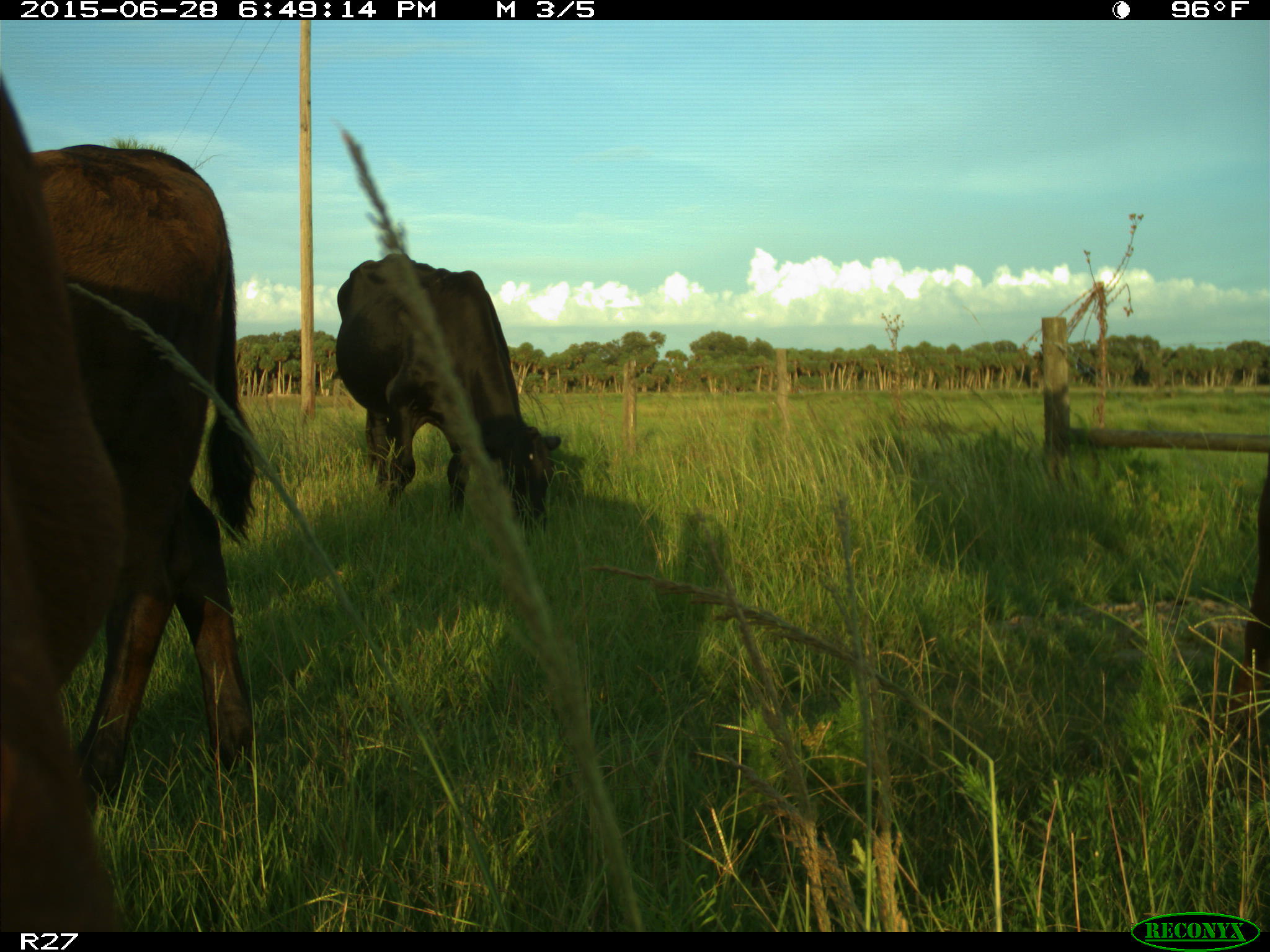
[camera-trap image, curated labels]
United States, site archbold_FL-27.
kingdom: Animalia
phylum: Chordata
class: Mammalia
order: Artiodactyla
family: Bovidae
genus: Bos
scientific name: Bos taurus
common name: domestic cow